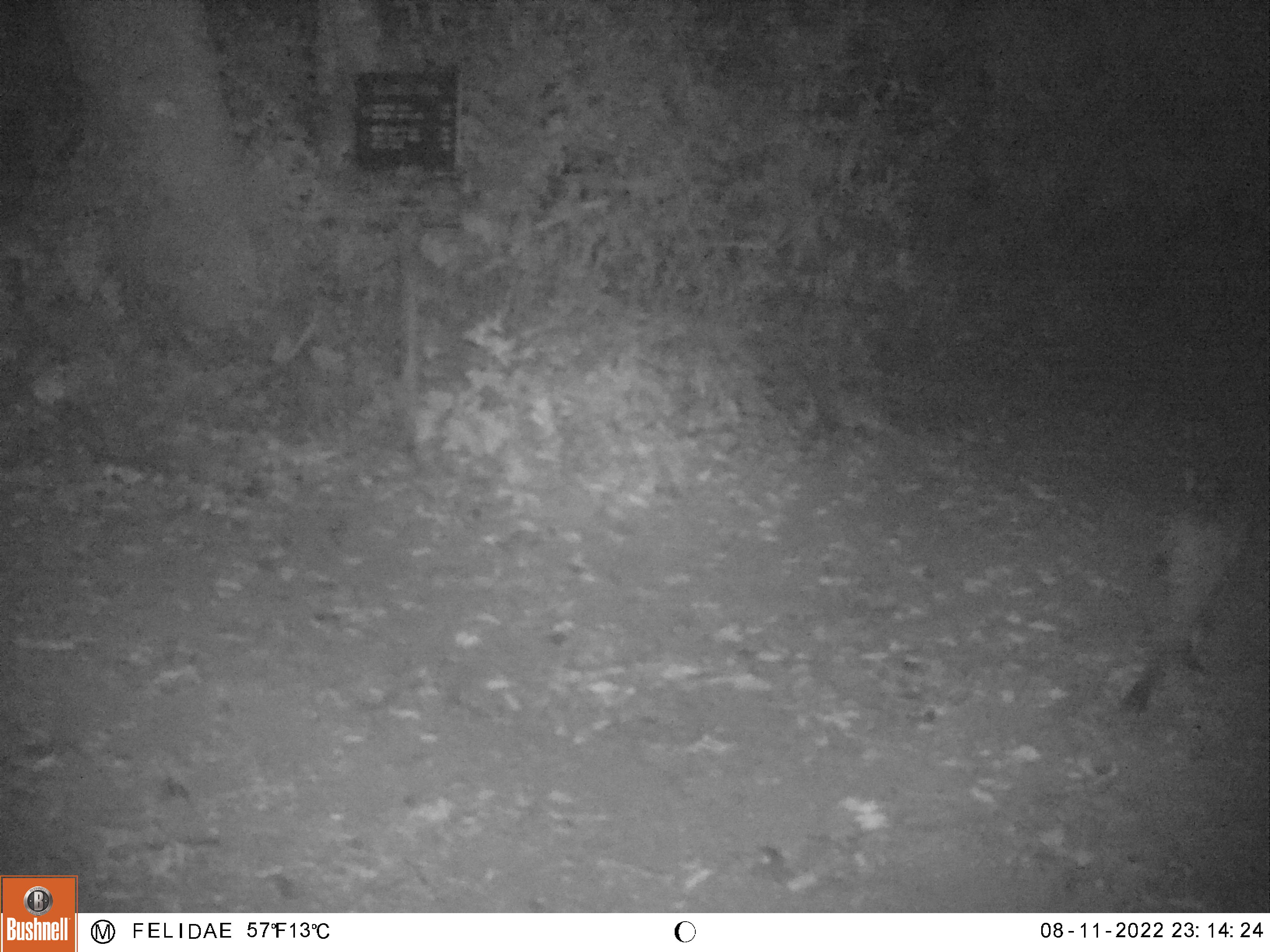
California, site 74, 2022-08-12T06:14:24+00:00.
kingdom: Animalia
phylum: Chordata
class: Mammalia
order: Carnivora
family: Felidae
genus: Lynx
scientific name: Lynx rufus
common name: bobcat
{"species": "bobcat (Lynx rufus)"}